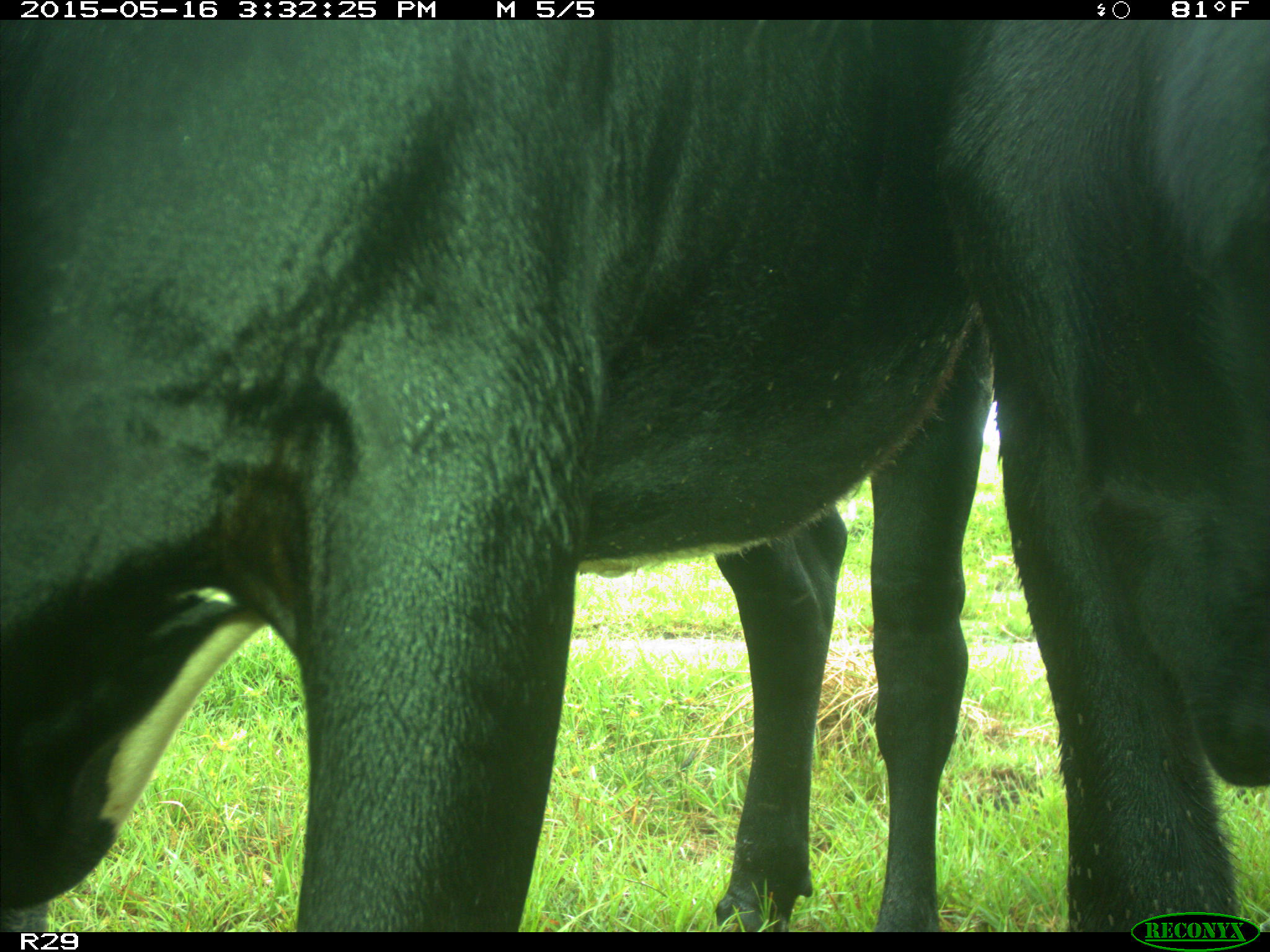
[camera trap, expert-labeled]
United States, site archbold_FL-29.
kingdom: Animalia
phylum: Chordata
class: Mammalia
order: Artiodactyla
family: Bovidae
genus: Bos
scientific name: Bos taurus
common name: domestic cow